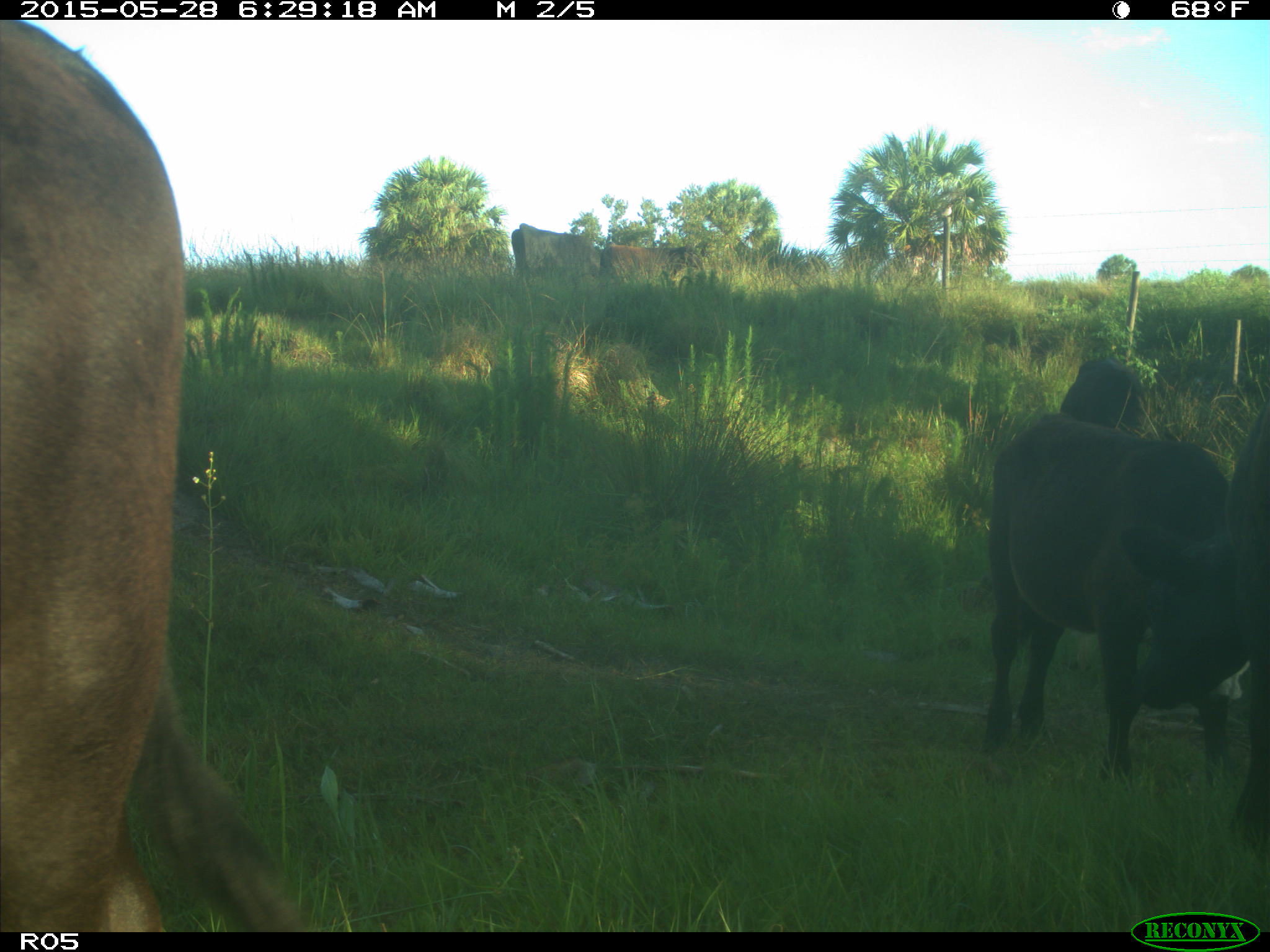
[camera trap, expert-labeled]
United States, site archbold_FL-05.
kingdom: Animalia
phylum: Chordata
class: Mammalia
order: Artiodactyla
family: Bovidae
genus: Bos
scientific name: Bos taurus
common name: domestic cow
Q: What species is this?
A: Bos taurus (domestic cow).